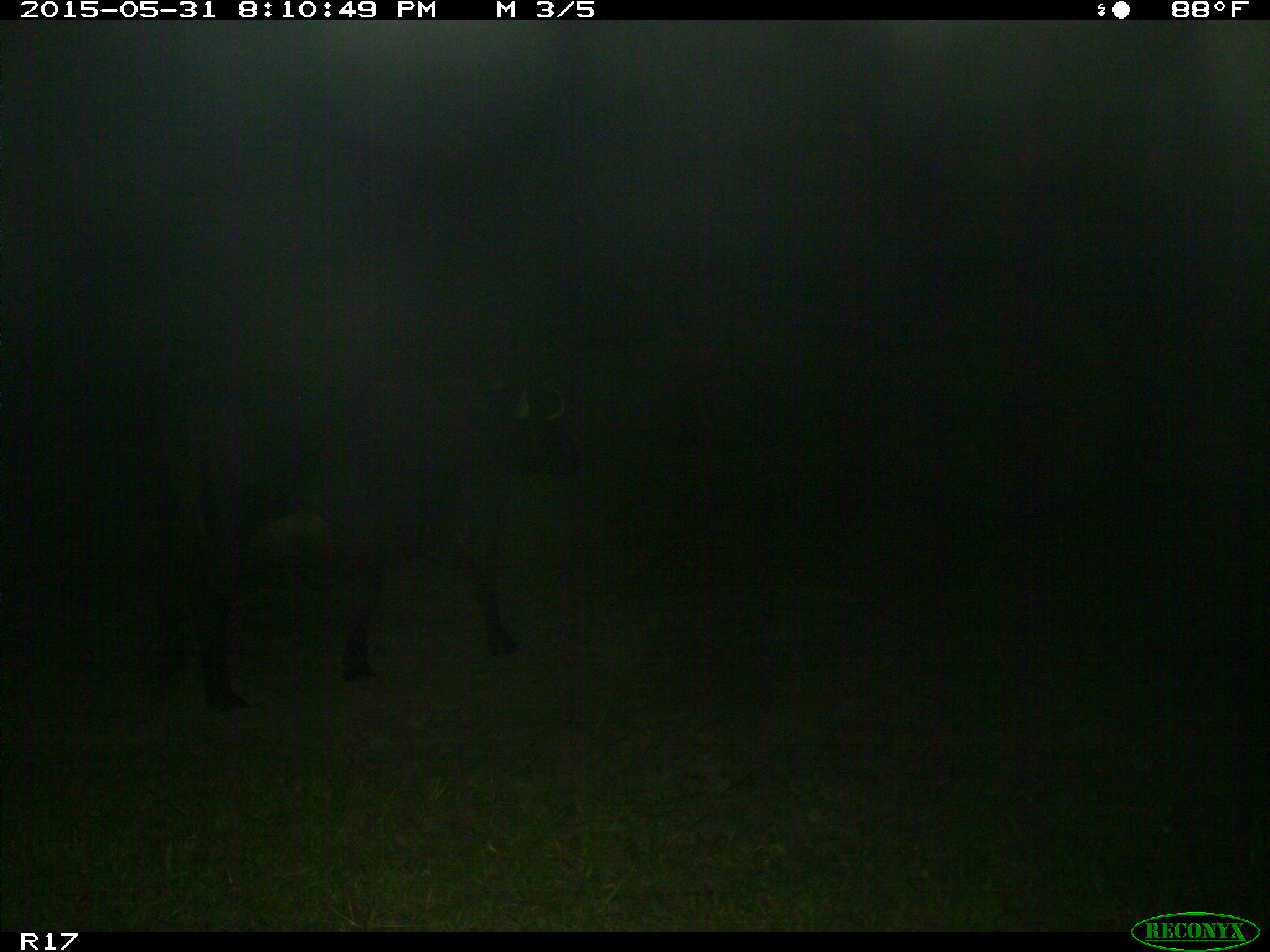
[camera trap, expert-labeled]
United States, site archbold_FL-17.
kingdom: Animalia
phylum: Chordata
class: Mammalia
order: Artiodactyla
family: Bovidae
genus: Bos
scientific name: Bos taurus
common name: domestic cow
Bos taurus (domestic cow).